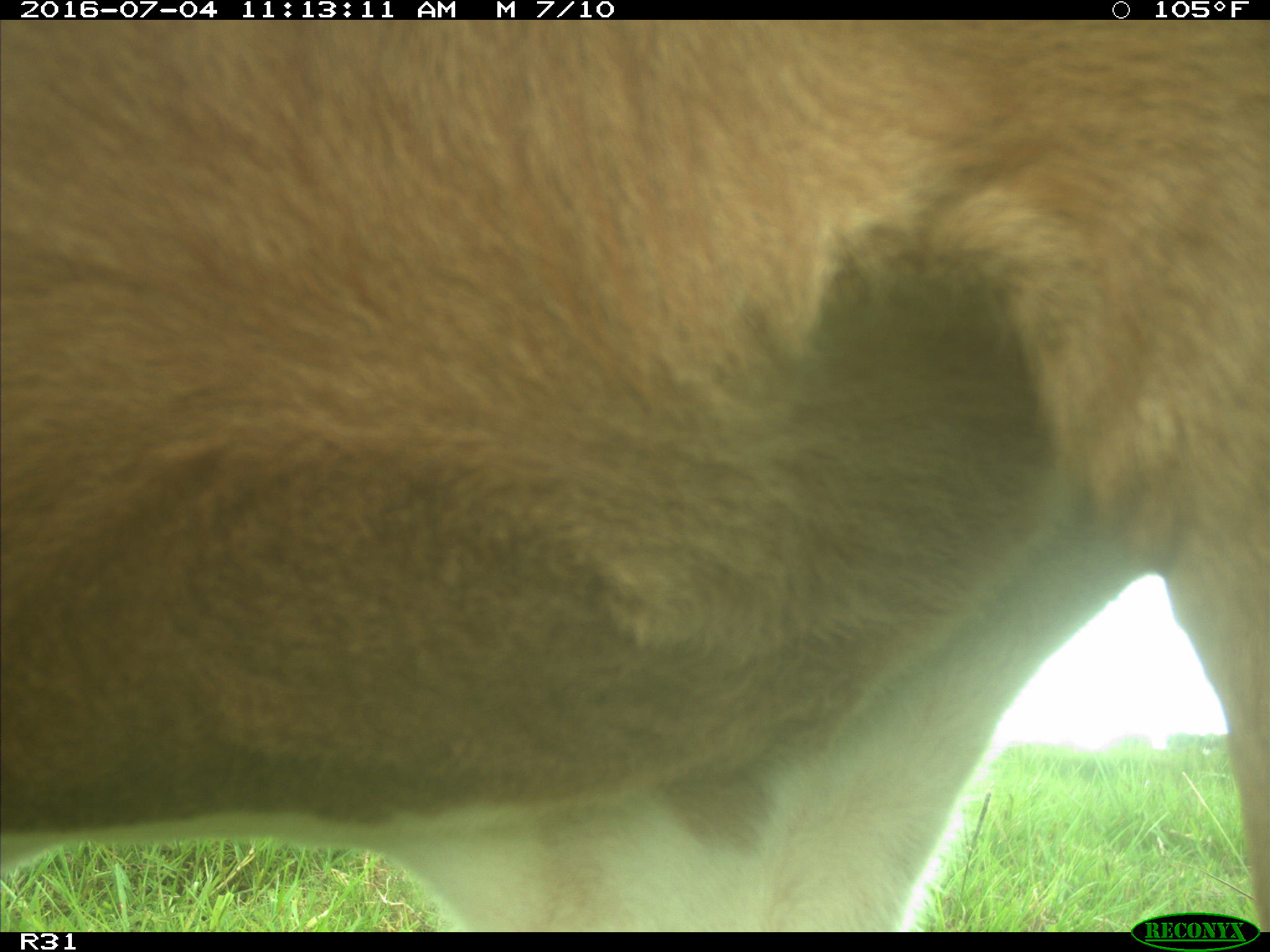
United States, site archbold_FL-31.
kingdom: Animalia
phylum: Chordata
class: Mammalia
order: Artiodactyla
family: Bovidae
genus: Bos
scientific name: Bos taurus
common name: domestic cow